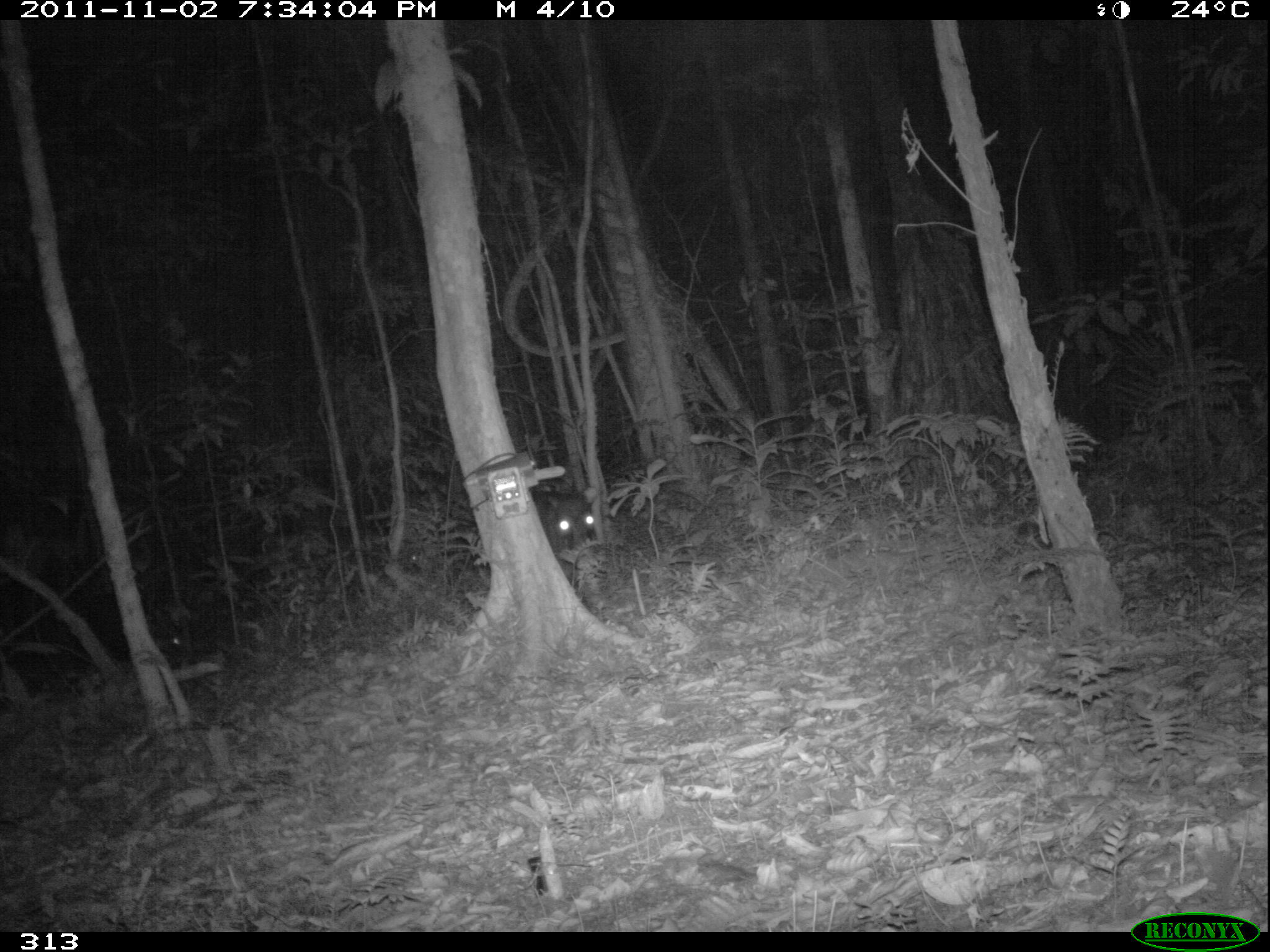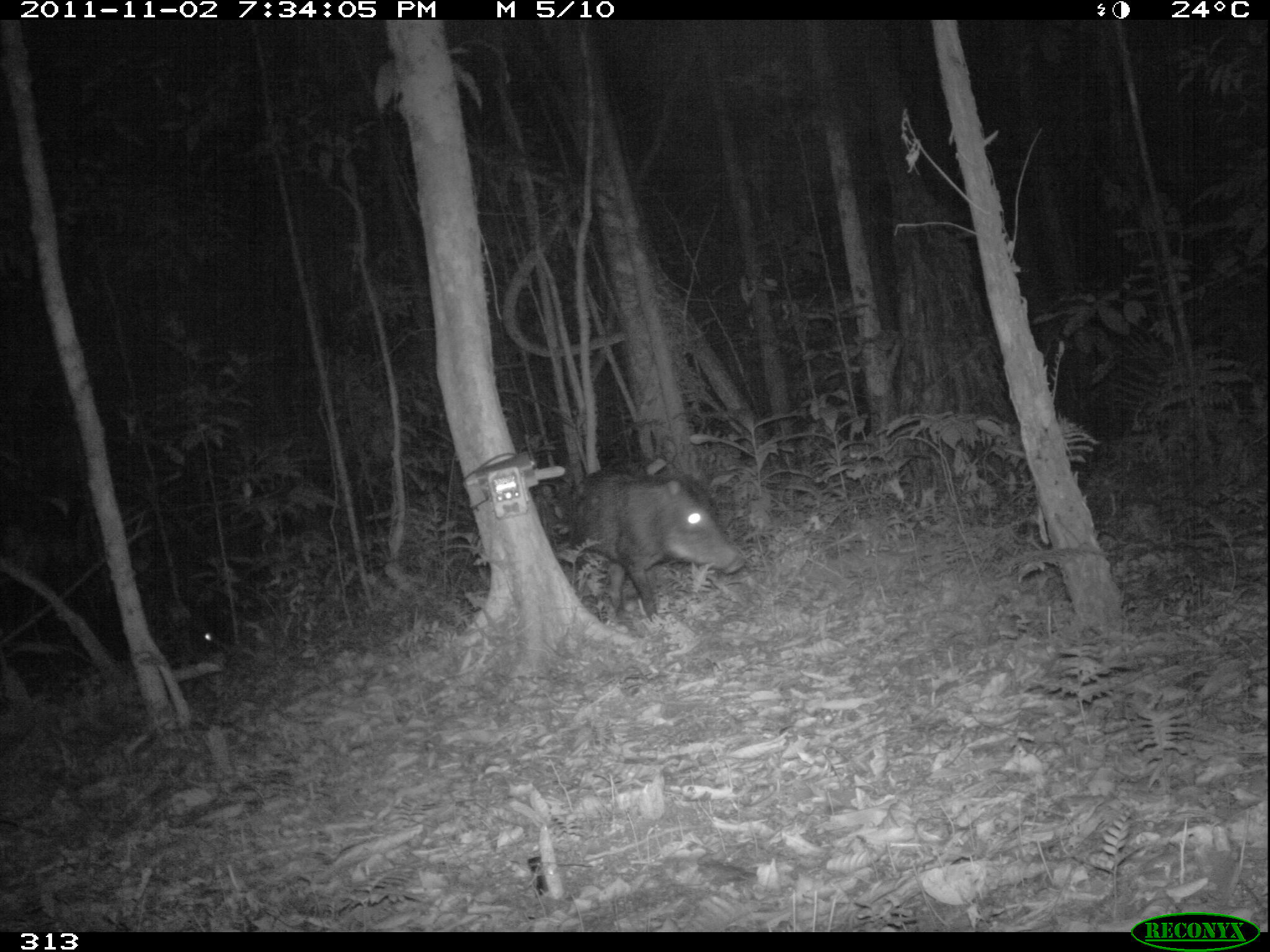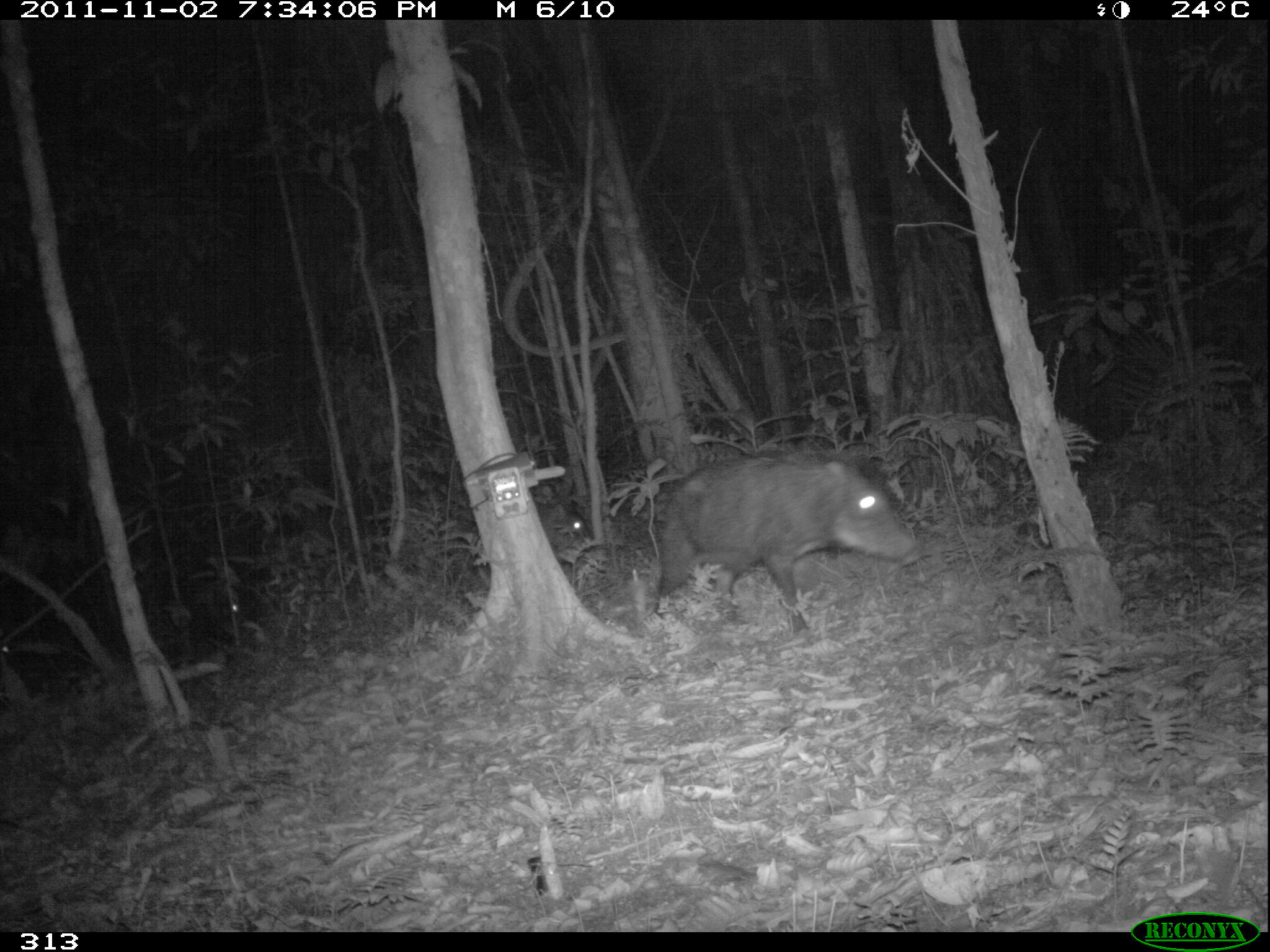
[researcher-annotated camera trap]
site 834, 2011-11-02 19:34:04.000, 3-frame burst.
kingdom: Animalia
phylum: Chordata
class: Mammalia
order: Artiodactyla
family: Tayassuidae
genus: Tayassu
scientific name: Tayassu pecari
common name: white-lipped peccary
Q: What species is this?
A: Tayassu pecari (white-lipped peccary).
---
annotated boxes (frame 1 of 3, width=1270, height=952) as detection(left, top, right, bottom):
tayassu pecari: detection(533, 486, 596, 554)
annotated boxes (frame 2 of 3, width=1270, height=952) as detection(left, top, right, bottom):
tayassu pecari: detection(563, 460, 746, 627)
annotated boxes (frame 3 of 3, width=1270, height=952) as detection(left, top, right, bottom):
tayassu pecari: detection(650, 451, 925, 640); detection(563, 509, 595, 540)